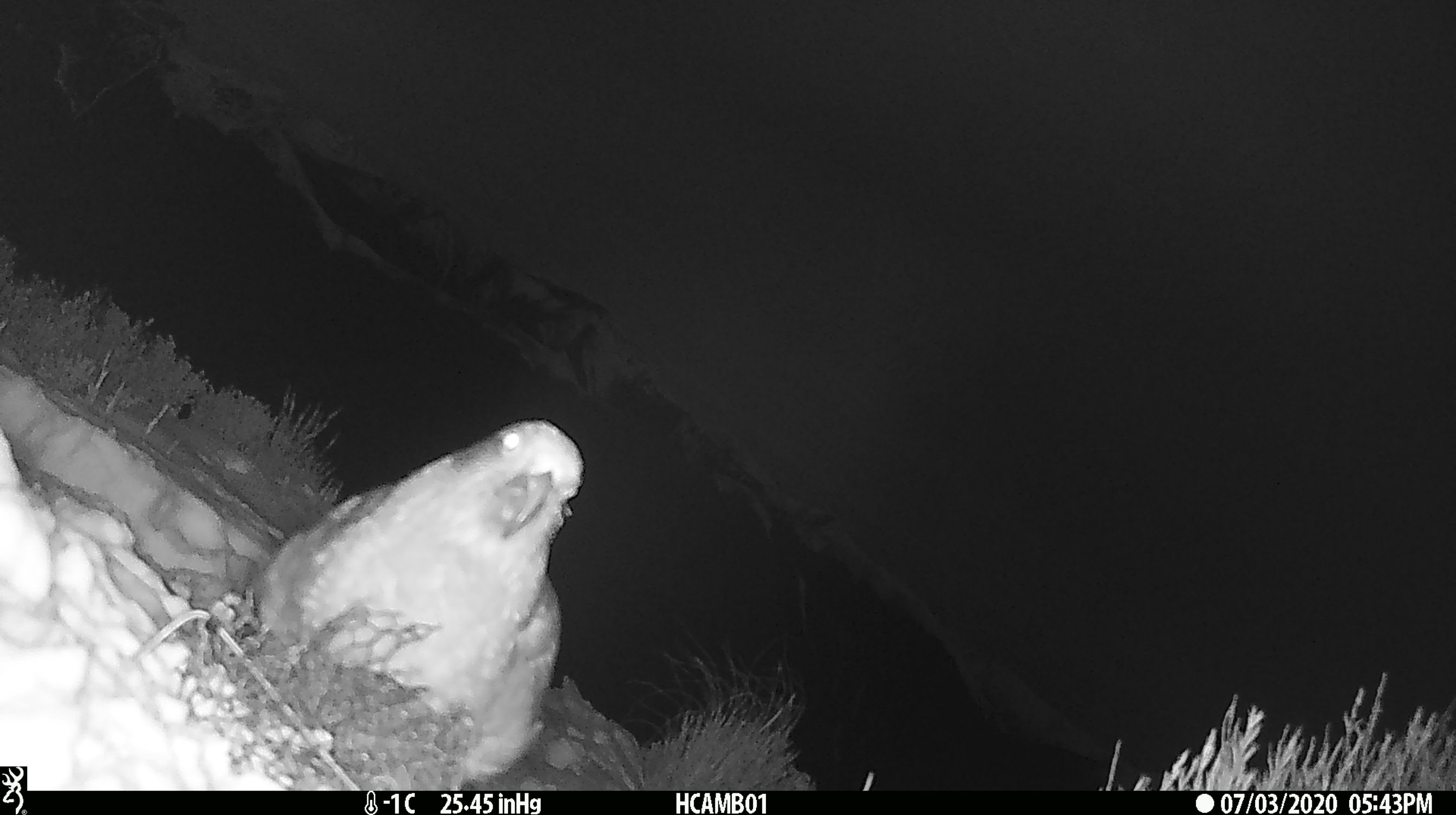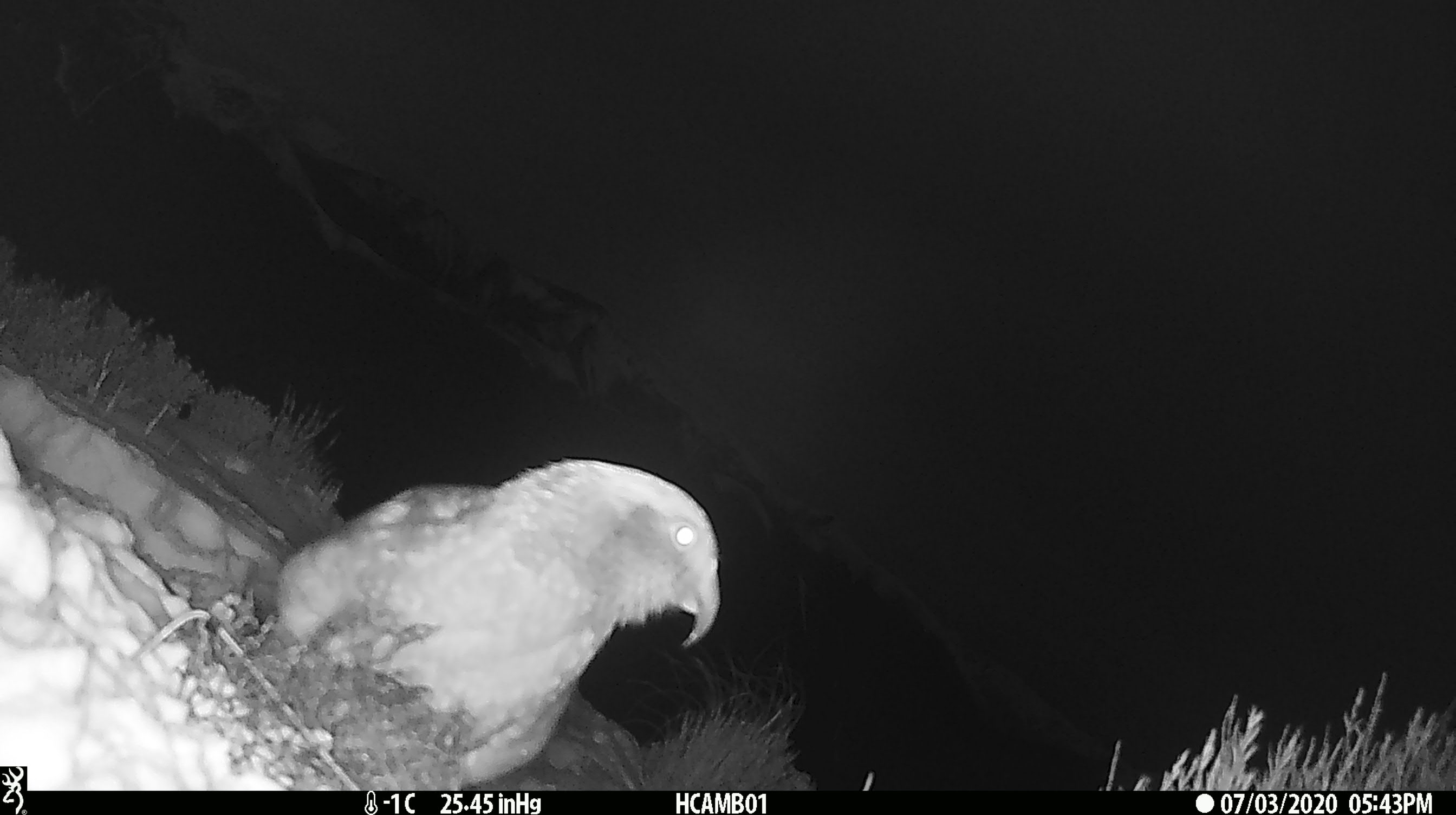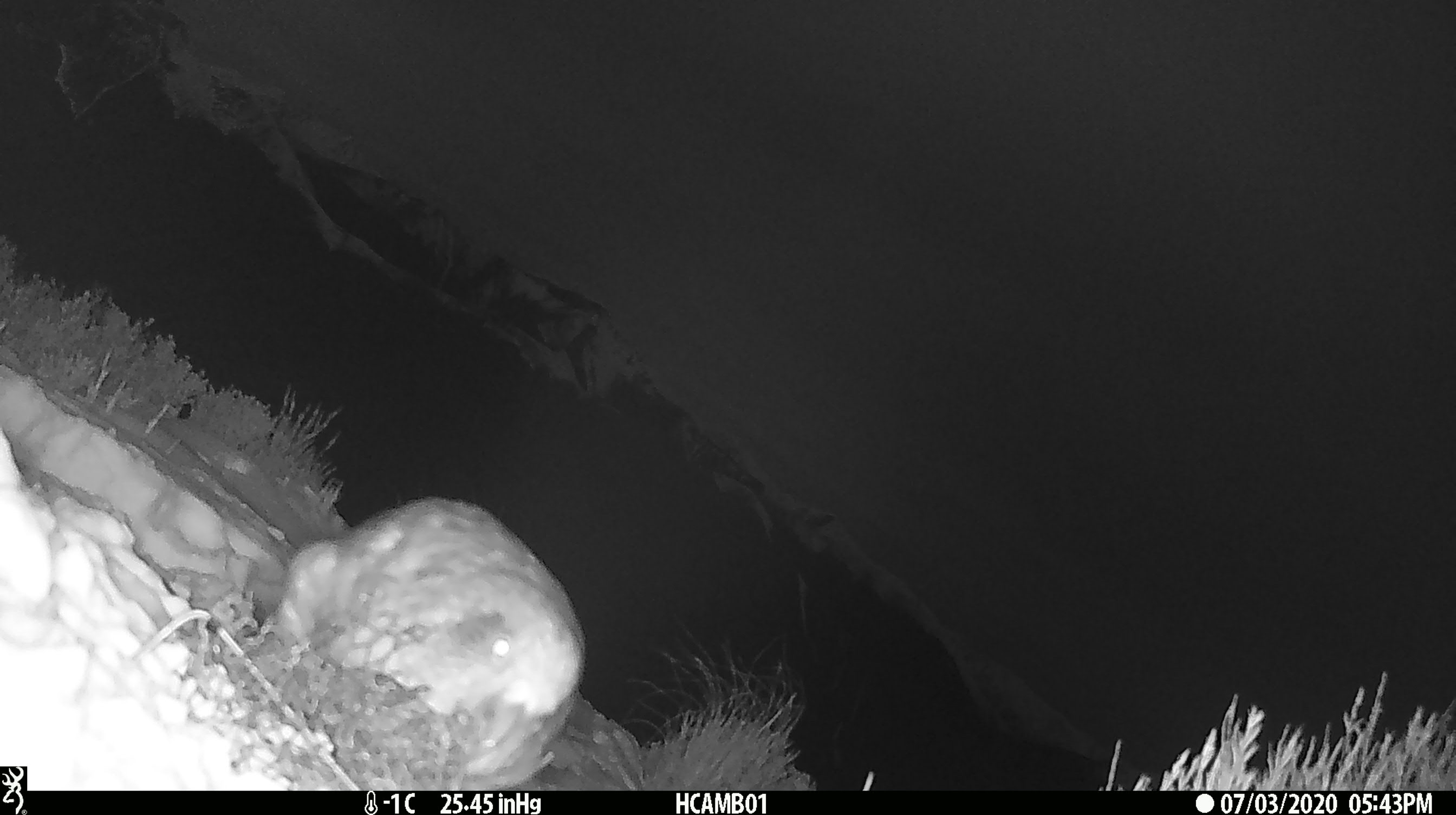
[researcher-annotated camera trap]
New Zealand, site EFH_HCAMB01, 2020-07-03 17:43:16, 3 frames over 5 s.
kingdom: Animalia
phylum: Chordata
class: Aves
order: Psittaciformes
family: Strigopidae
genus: Nestor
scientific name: Nestor notabilis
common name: kea